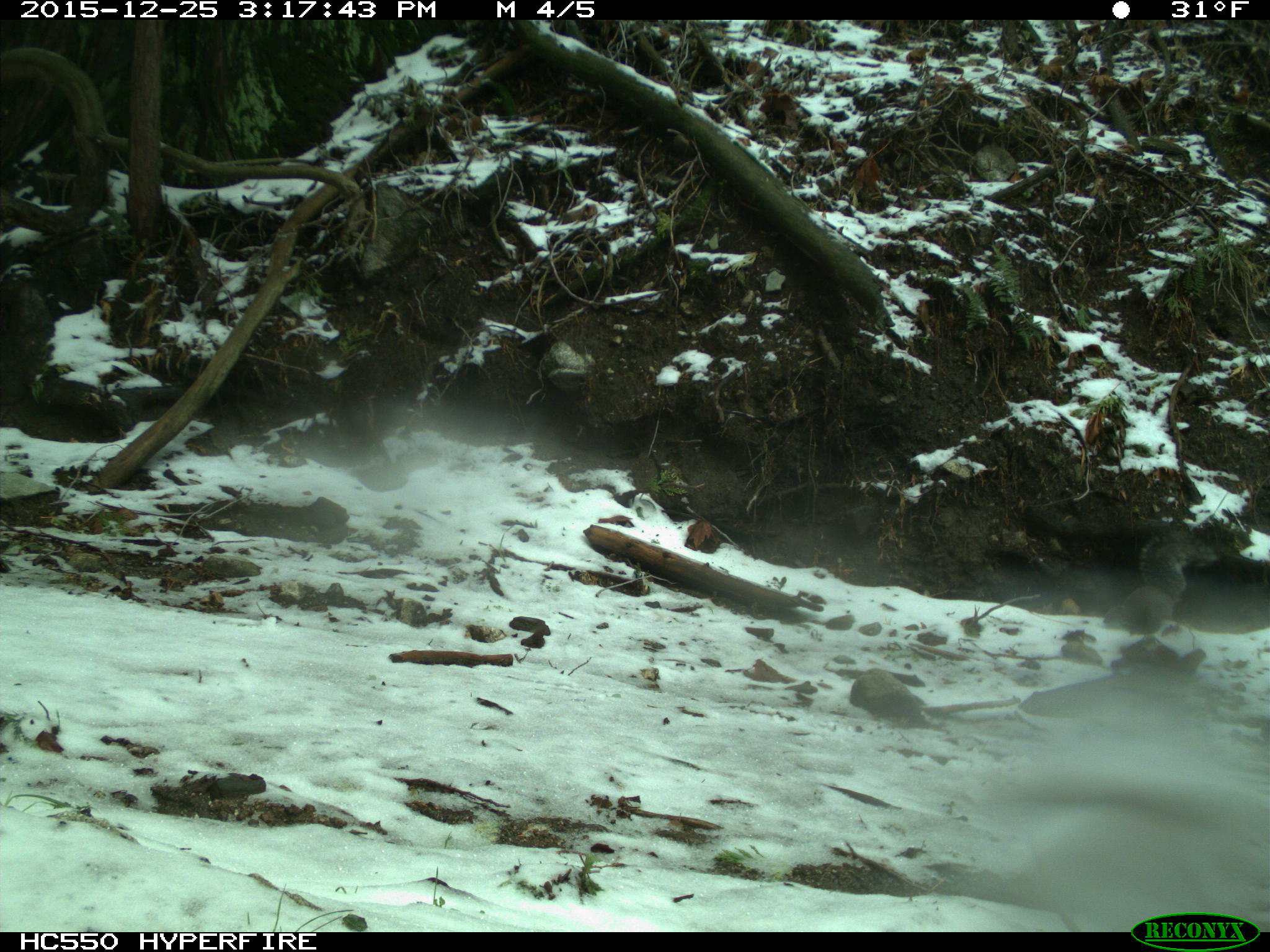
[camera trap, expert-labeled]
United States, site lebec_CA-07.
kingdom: Animalia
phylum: Chordata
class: Mammalia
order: Rodentia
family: Sciuridae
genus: Sciurus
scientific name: Sciurus carolinensis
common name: eastern gray squirrel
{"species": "Sciurus carolinensis (eastern gray squirrel)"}